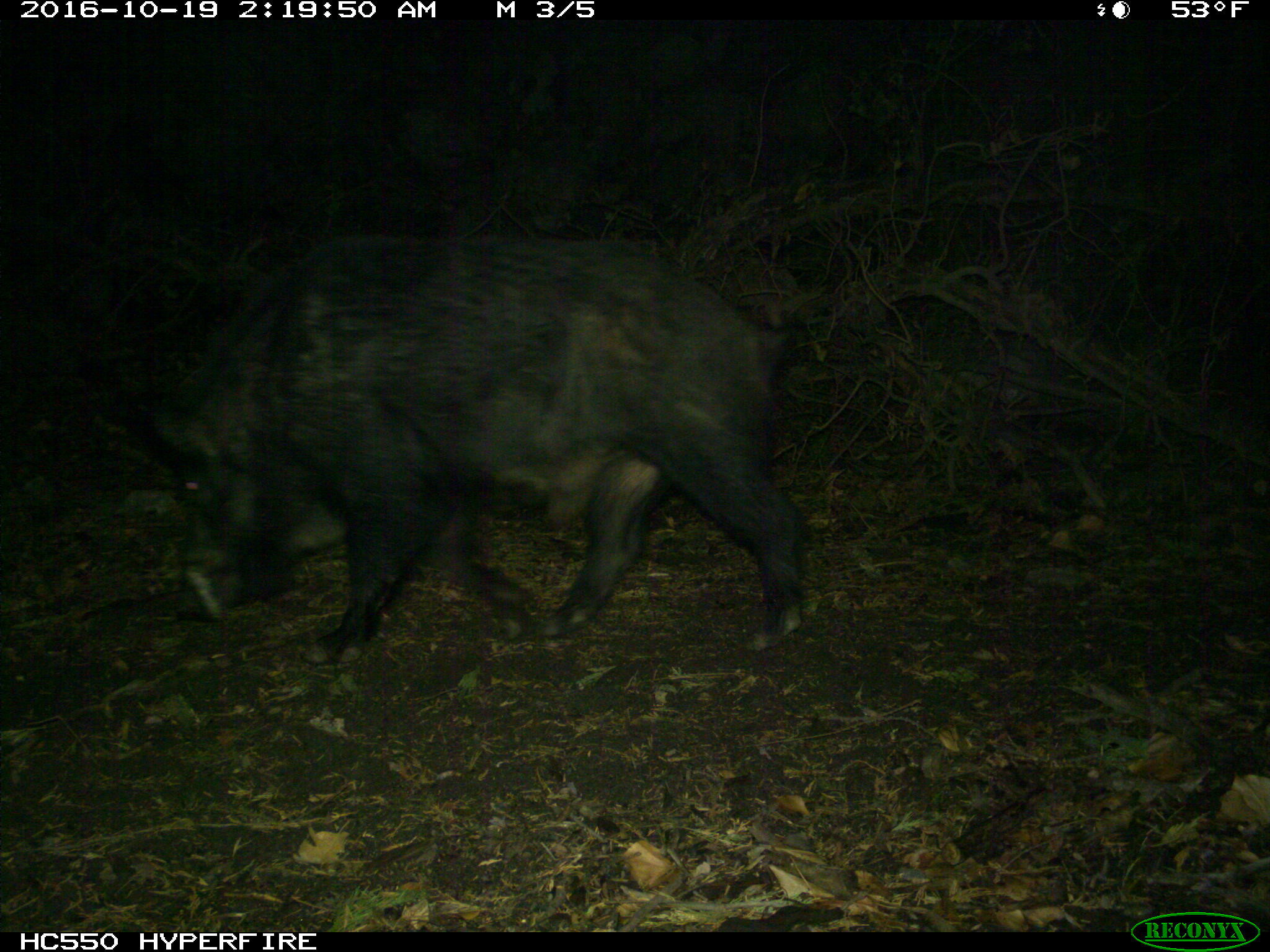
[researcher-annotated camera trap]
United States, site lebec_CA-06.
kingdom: Animalia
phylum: Chordata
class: Mammalia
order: Artiodactyla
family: Suidae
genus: Sus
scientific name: Sus scrofa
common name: wild boar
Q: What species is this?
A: Sus scrofa (wild boar).